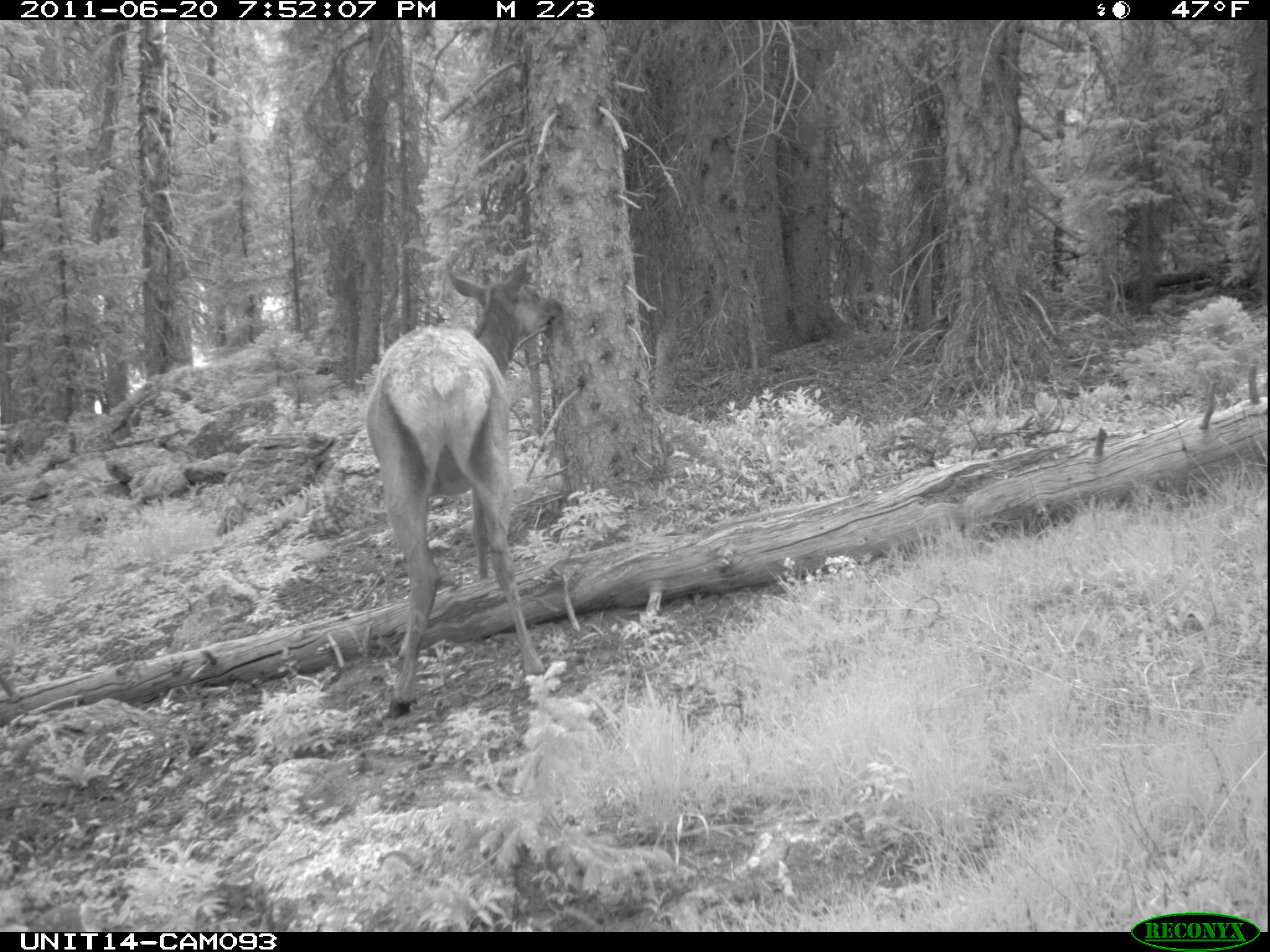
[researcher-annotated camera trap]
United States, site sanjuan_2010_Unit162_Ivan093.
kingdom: Animalia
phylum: Chordata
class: Mammalia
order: Artiodactyla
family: Cervidae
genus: Cervus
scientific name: Cervus elaphus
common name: red deer